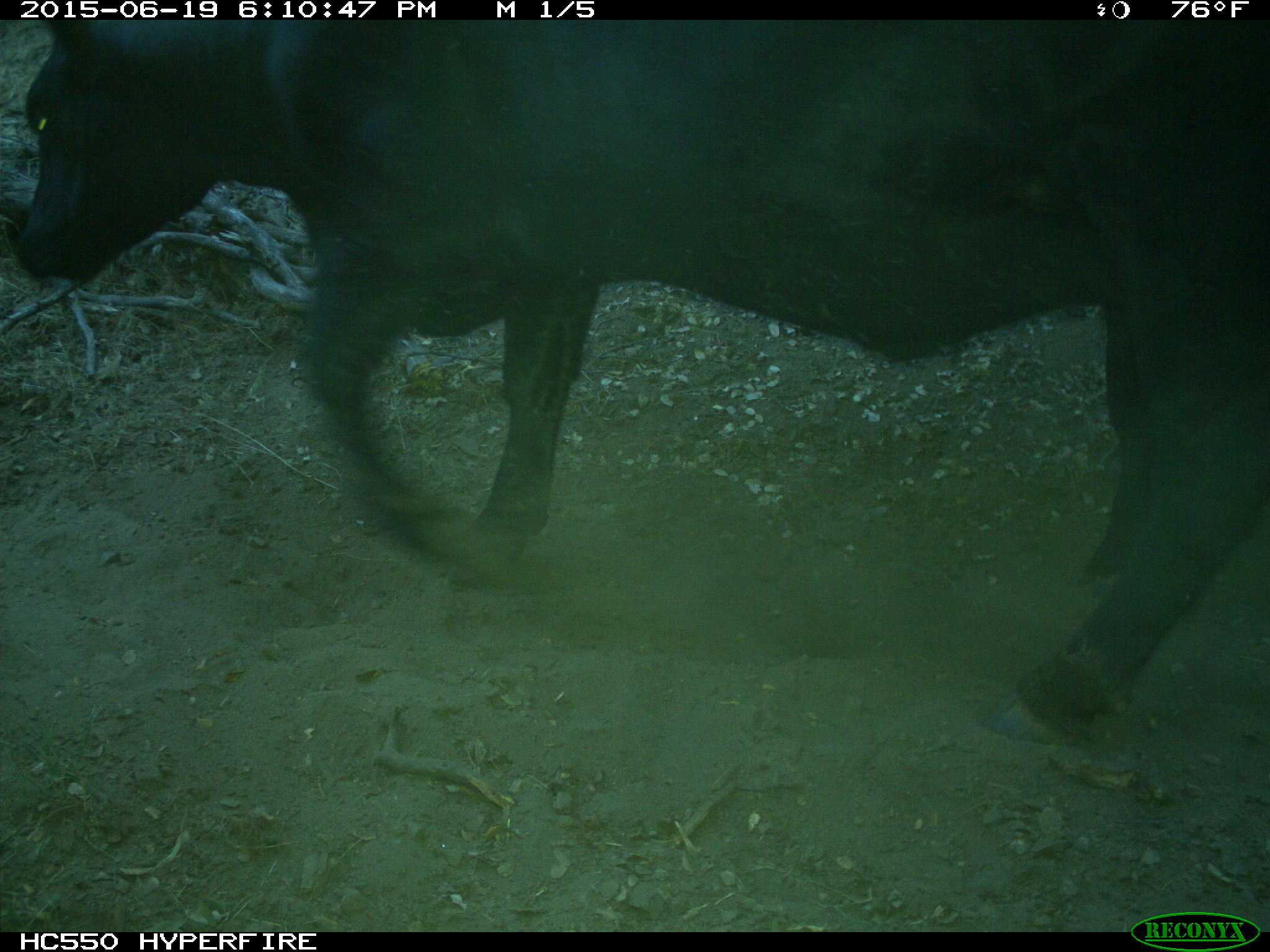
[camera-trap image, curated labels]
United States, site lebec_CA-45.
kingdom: Animalia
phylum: Chordata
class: Mammalia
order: Artiodactyla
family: Bovidae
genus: Bos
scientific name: Bos taurus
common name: domestic cow